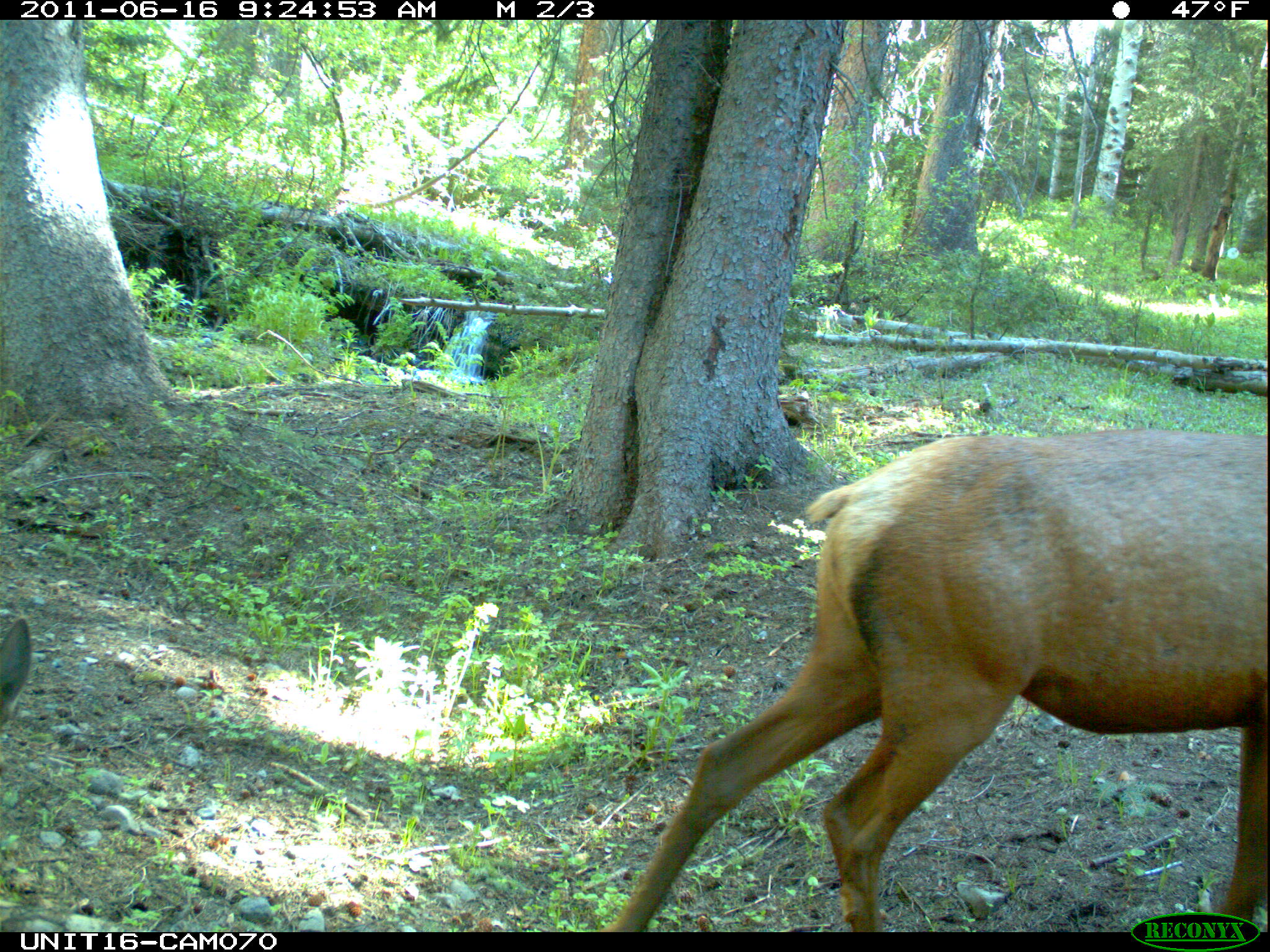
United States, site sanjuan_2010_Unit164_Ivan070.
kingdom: Animalia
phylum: Chordata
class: Mammalia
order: Artiodactyla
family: Cervidae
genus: Cervus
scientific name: Cervus elaphus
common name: red deer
Cervus elaphus (red deer).